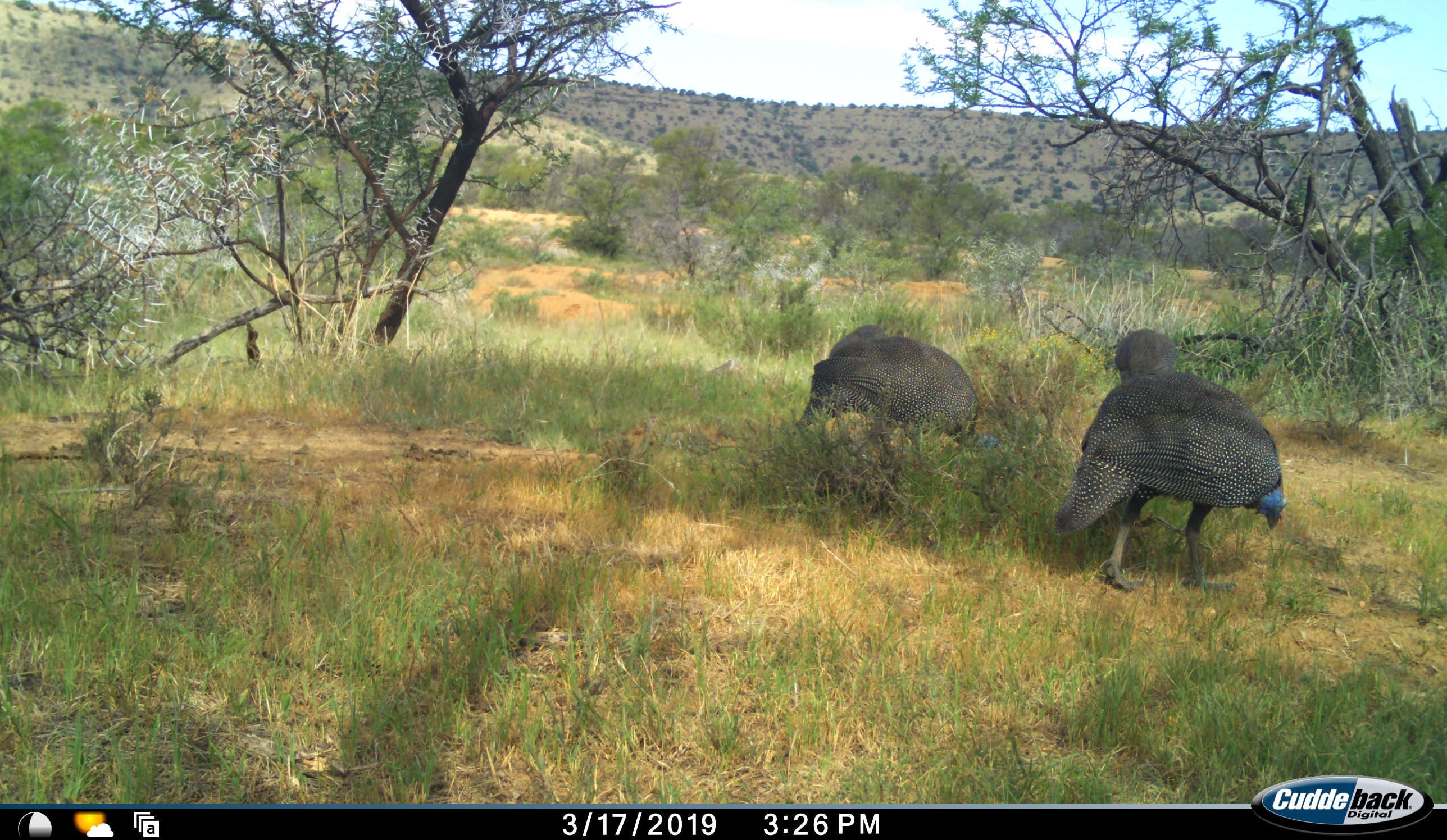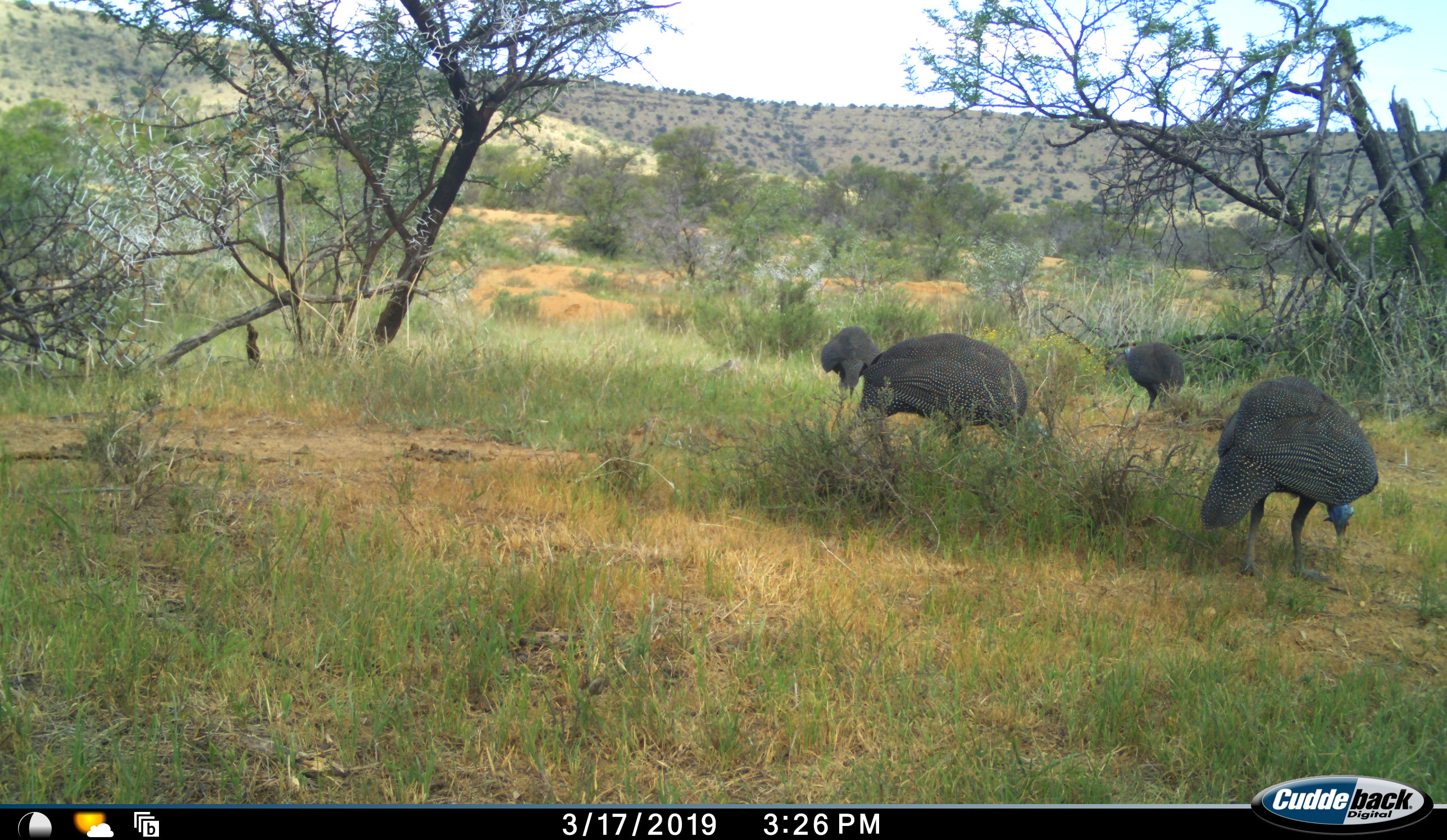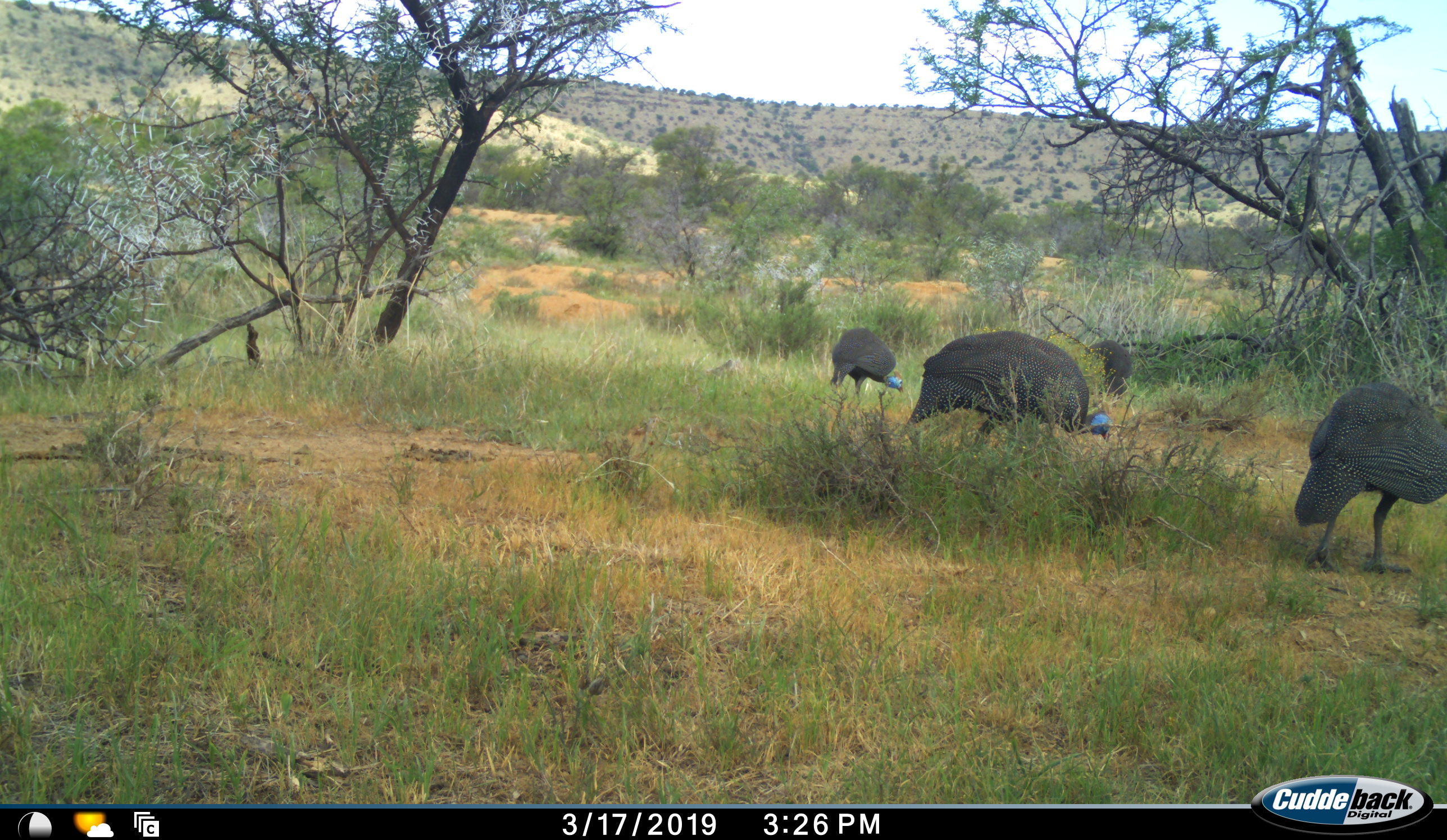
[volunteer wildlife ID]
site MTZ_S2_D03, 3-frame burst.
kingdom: Animalia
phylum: Chordata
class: Aves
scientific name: Aves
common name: bird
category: birdother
Birdother (bird) (Aves), count 4. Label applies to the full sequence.